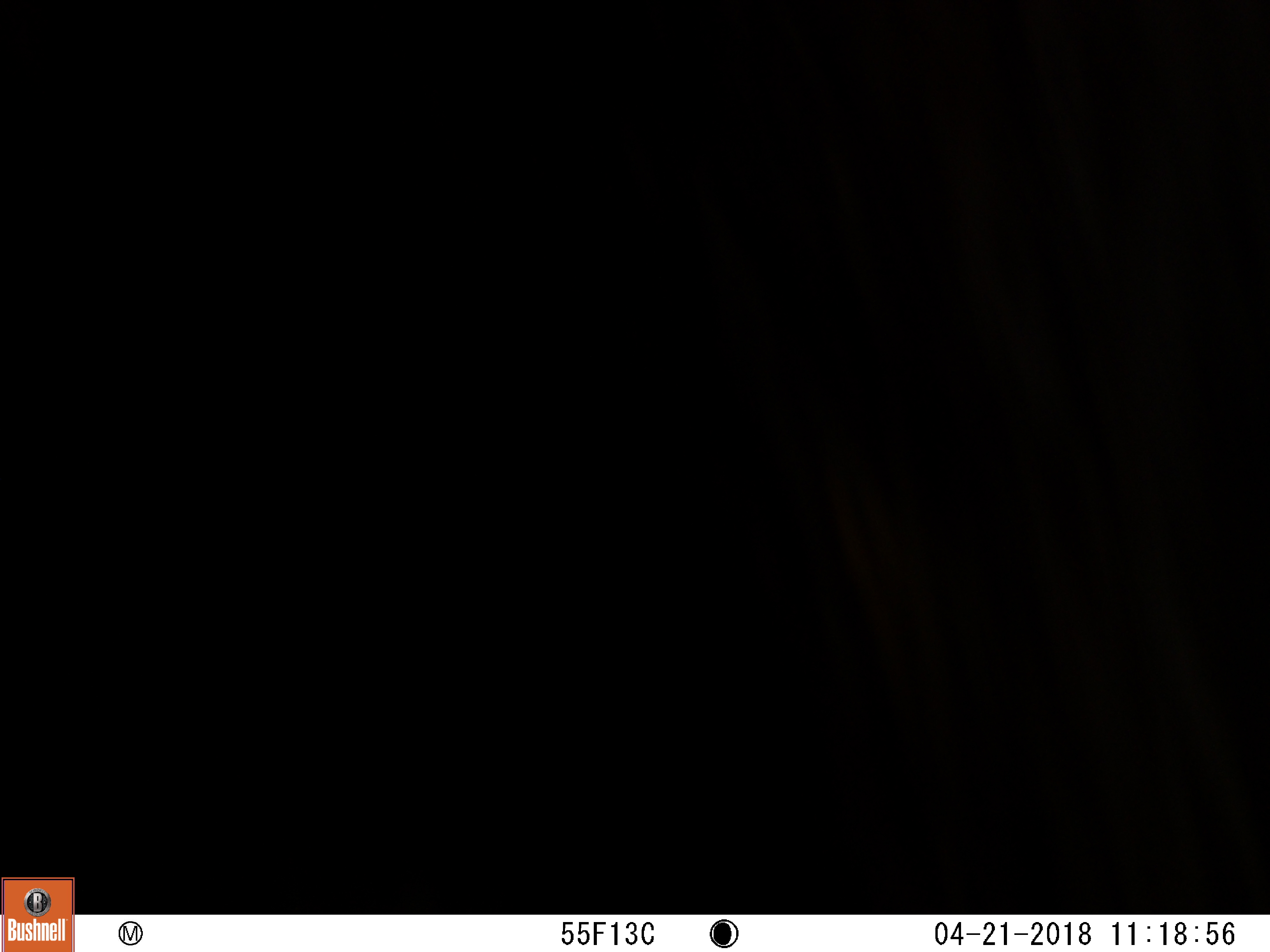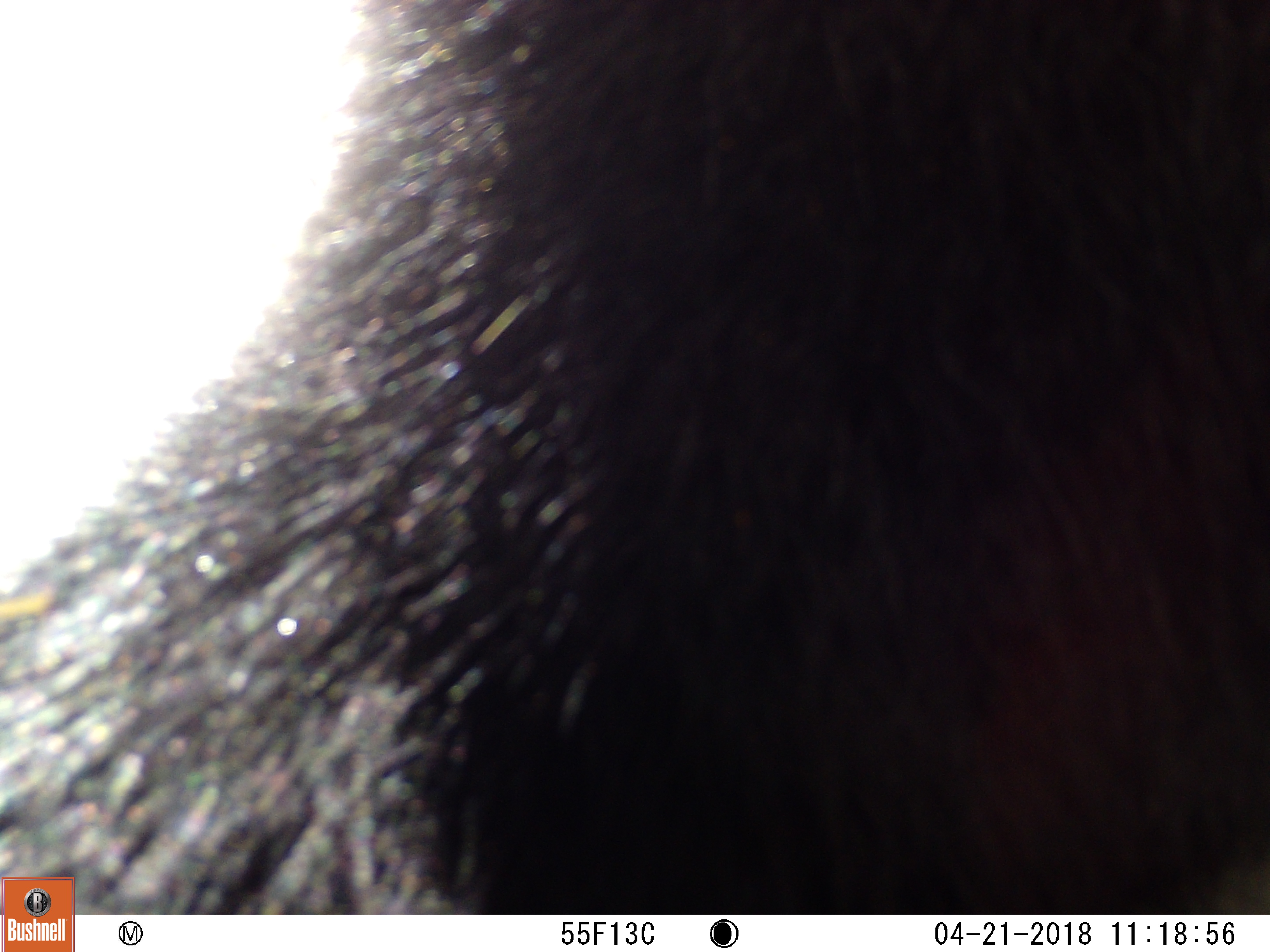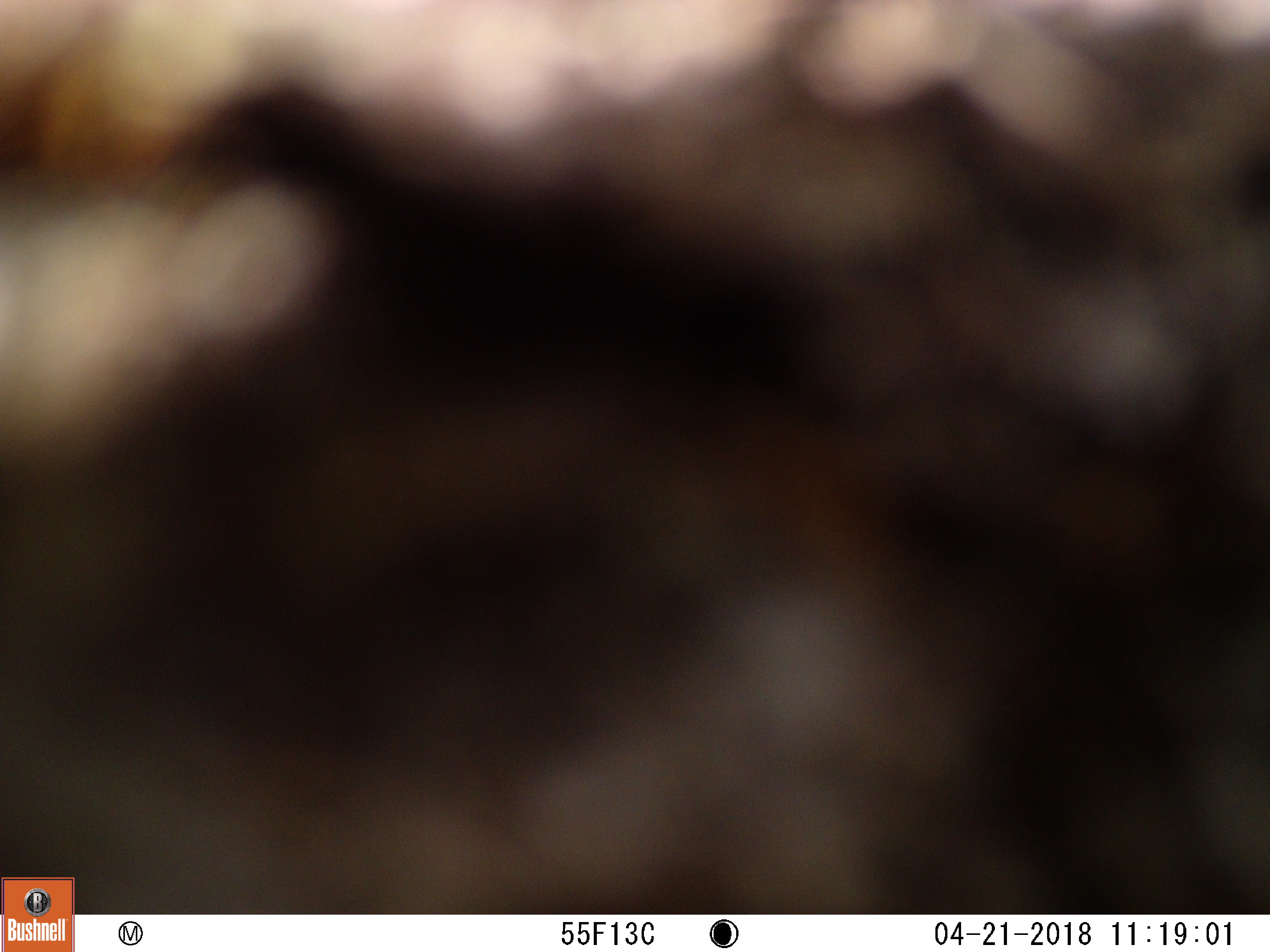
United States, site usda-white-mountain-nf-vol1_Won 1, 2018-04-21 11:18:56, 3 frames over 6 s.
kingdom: Animalia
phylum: Chordata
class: Mammalia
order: Carnivora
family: Ursidae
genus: Ursus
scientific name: Ursus americanus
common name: black bear